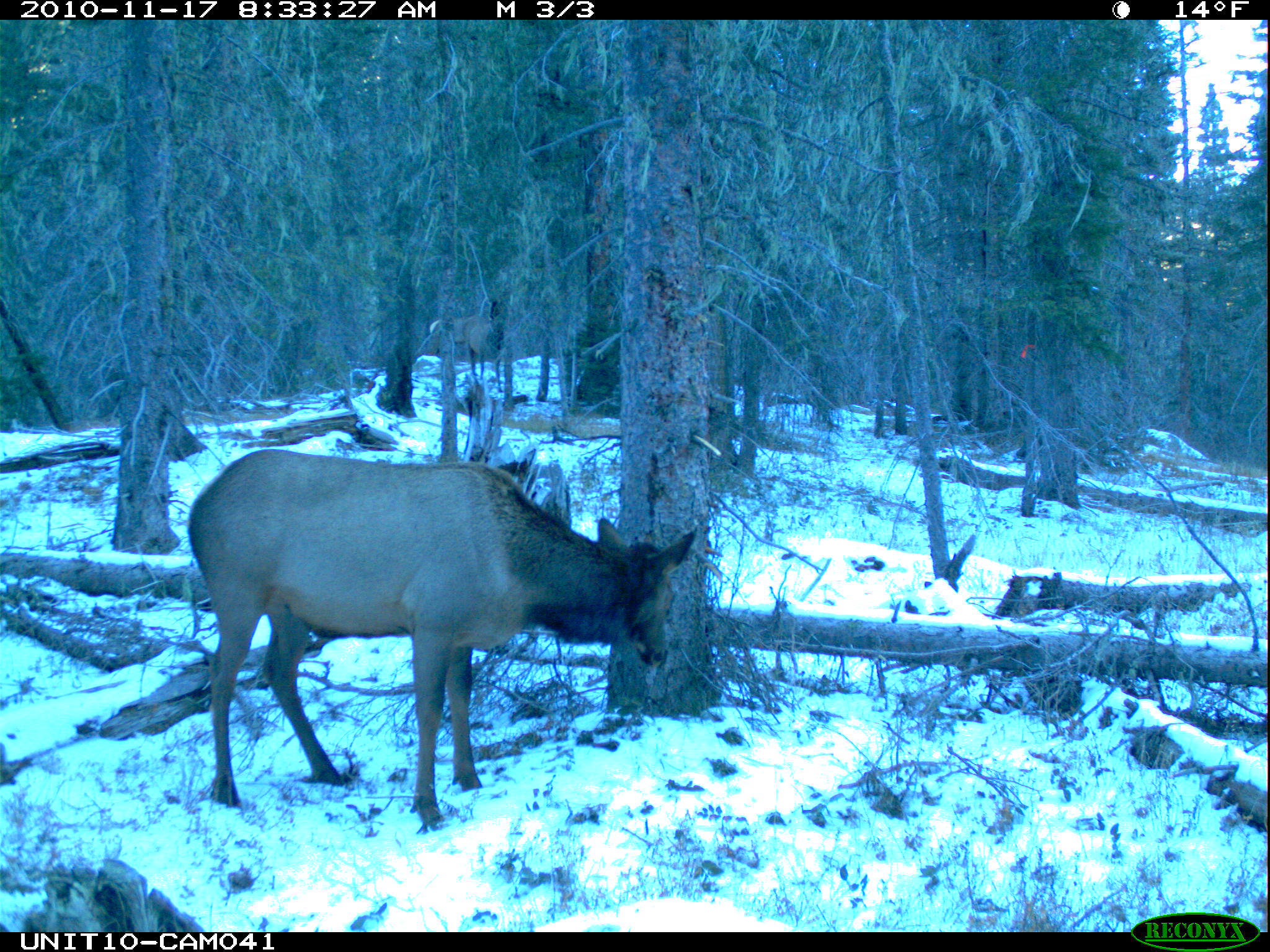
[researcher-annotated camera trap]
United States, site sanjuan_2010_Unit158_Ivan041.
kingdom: Animalia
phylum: Chordata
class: Mammalia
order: Artiodactyla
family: Cervidae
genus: Cervus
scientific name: Cervus elaphus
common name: red deer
Cervus elaphus (red deer).